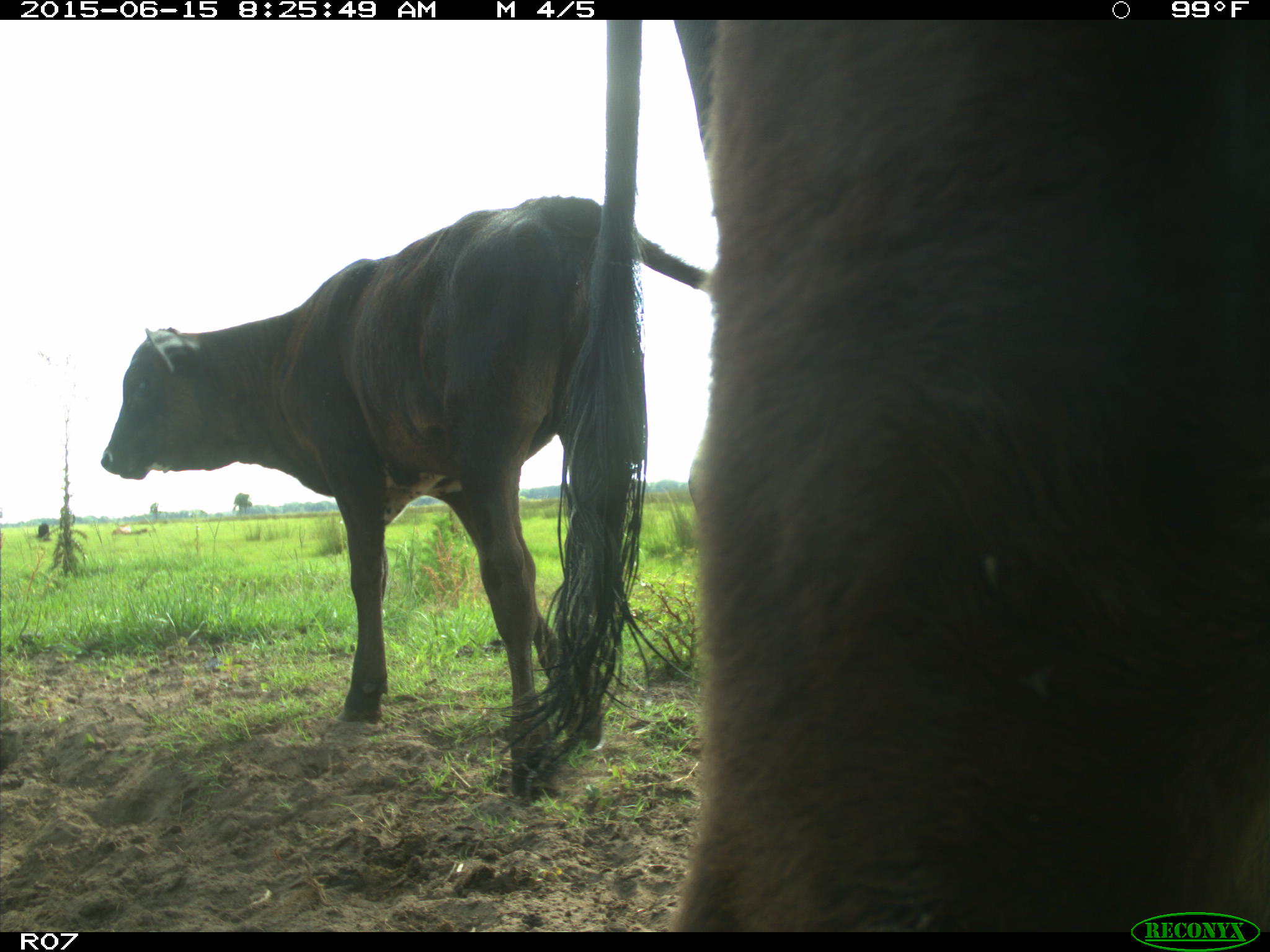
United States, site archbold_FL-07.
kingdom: Animalia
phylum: Chordata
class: Mammalia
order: Artiodactyla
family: Bovidae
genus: Bos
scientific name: Bos taurus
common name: domestic cow